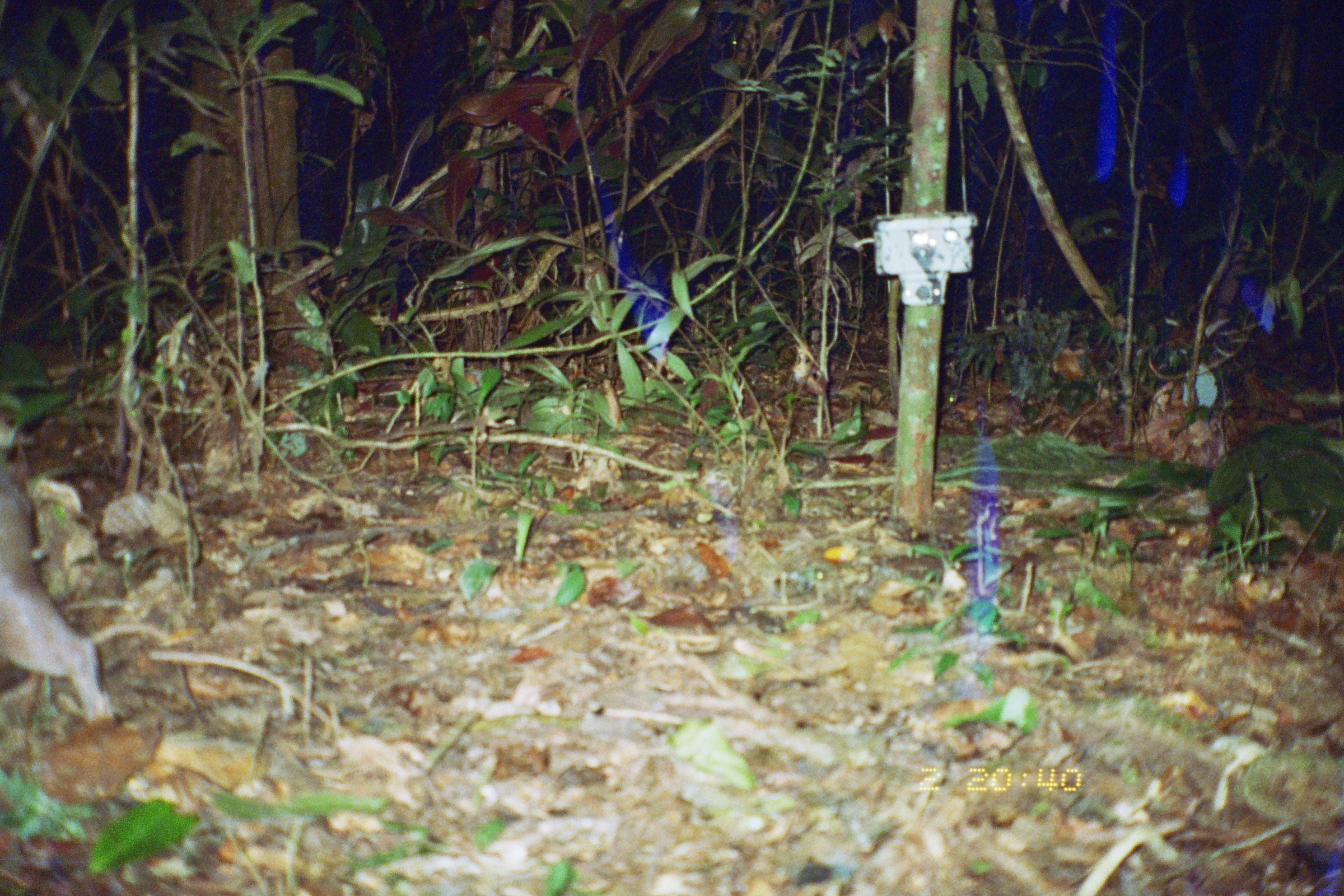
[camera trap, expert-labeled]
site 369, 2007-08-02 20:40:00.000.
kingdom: Animalia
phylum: Chordata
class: Mammalia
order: Rodentia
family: Cuniculidae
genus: Cuniculus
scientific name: Cuniculus paca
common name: spotted paca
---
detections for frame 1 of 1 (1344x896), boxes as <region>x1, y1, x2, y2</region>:
cuniculus paca: <region>0, 464, 116, 723</region>